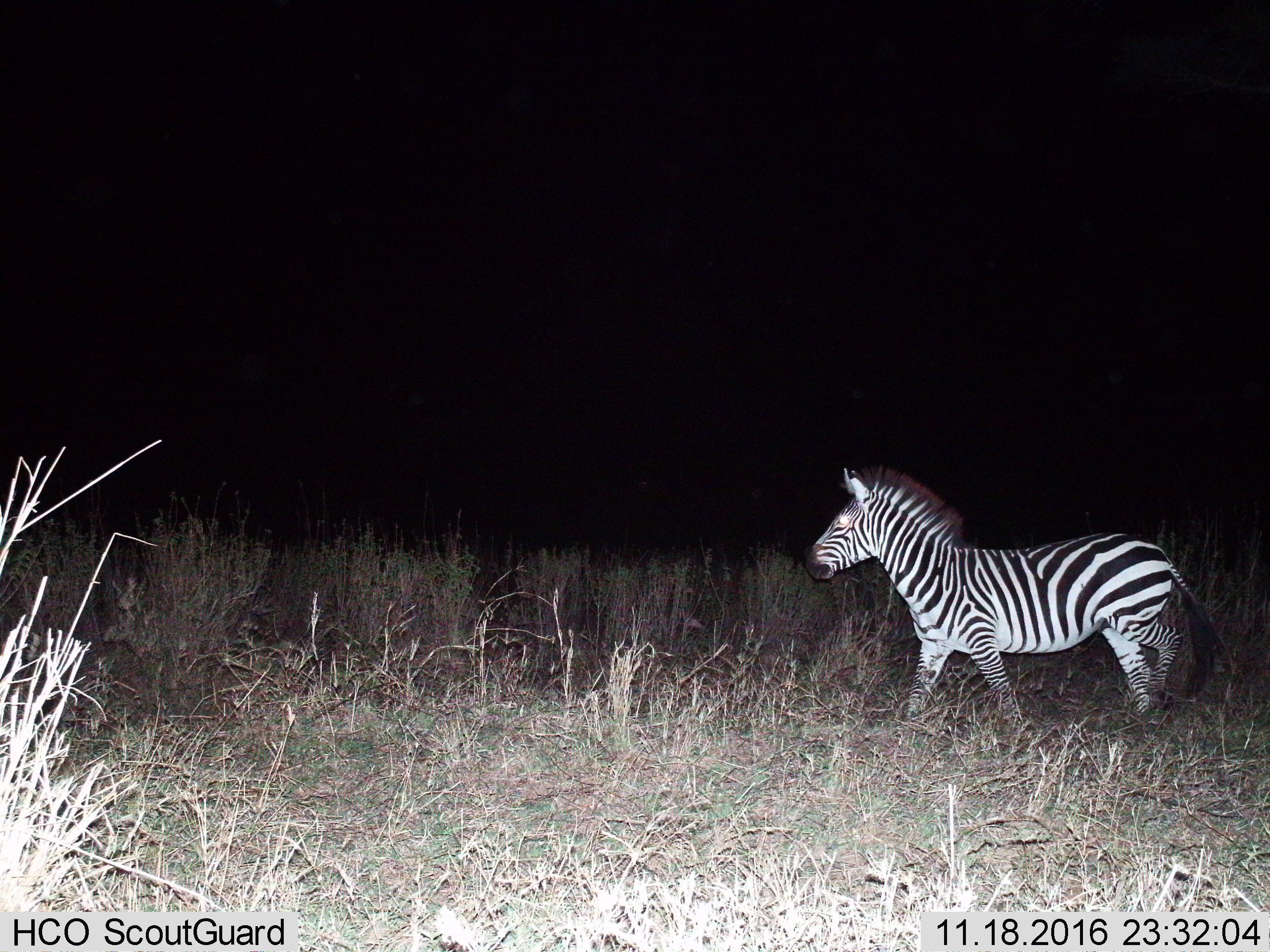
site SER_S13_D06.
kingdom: Animalia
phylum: Chordata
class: Mammalia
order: Perissodactyla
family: Equidae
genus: Equus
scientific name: Equus quagga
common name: plains zebra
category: zebraplains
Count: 1.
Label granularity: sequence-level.